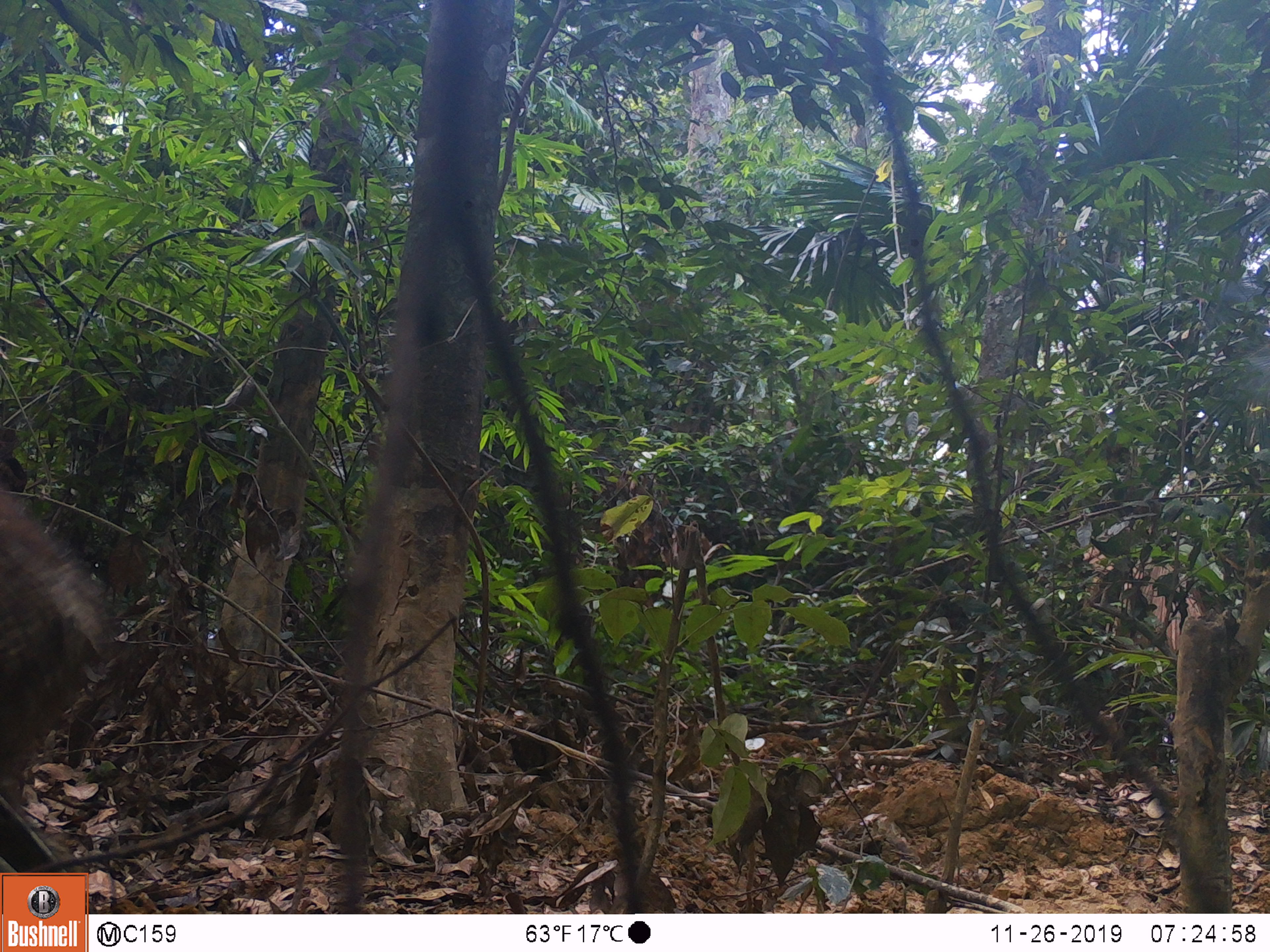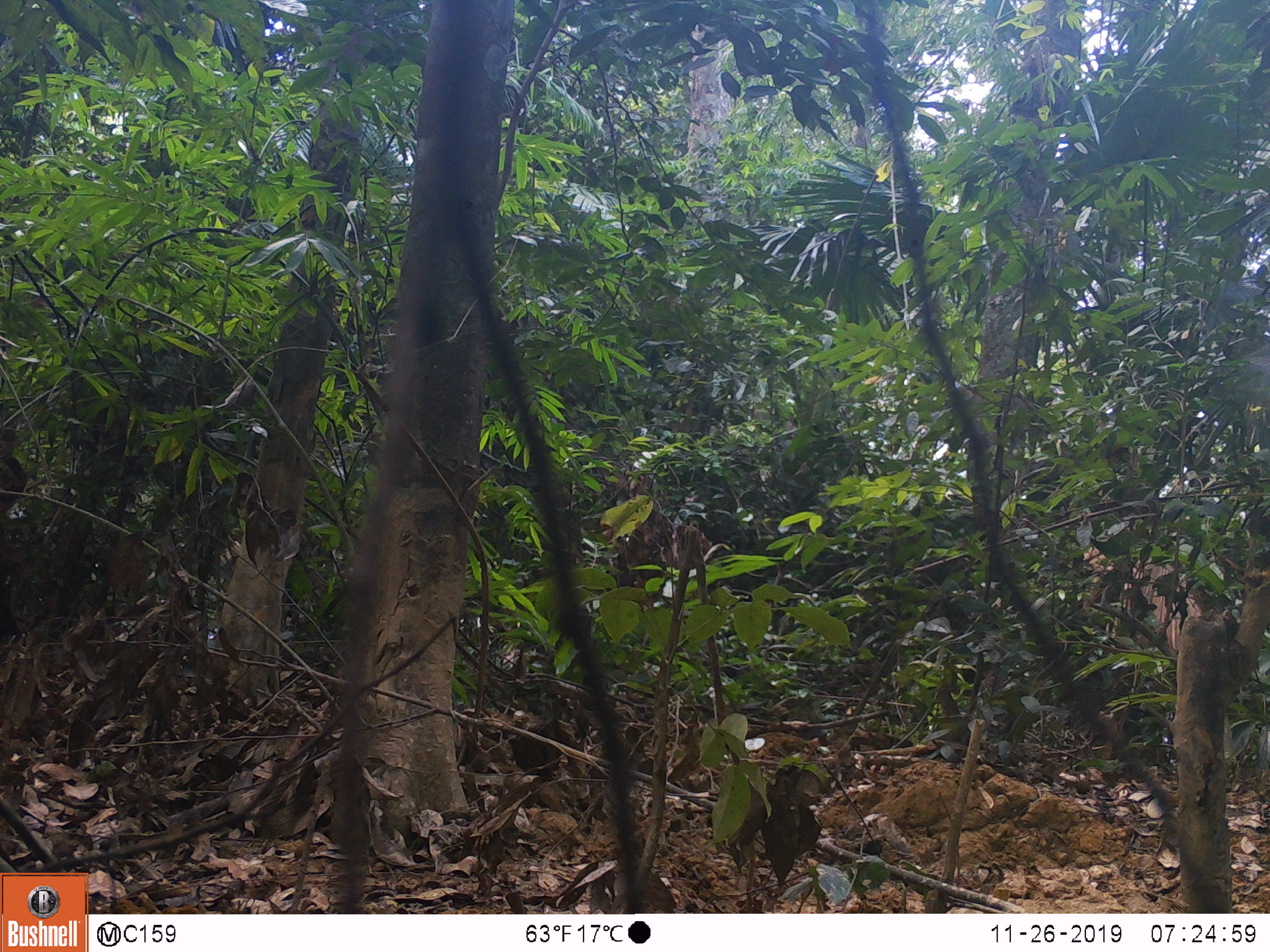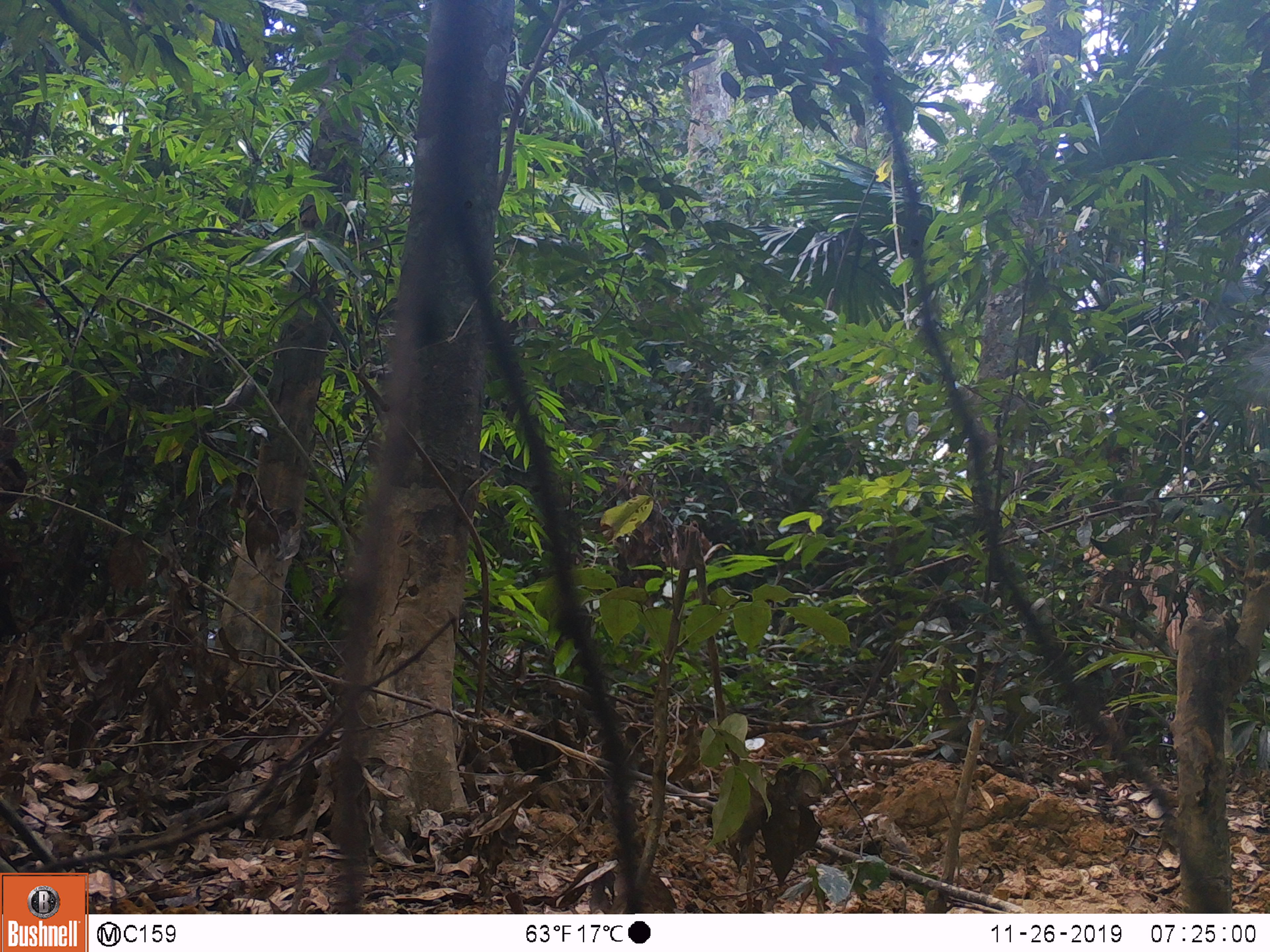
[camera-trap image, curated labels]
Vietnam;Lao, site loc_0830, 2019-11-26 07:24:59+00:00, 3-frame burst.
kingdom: Animalia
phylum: Chordata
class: Mammalia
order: Artiodactyla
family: Suidae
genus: Sus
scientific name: Sus scrofa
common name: eurasian wild pig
Eurasian wild pig (Sus scrofa). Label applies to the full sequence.